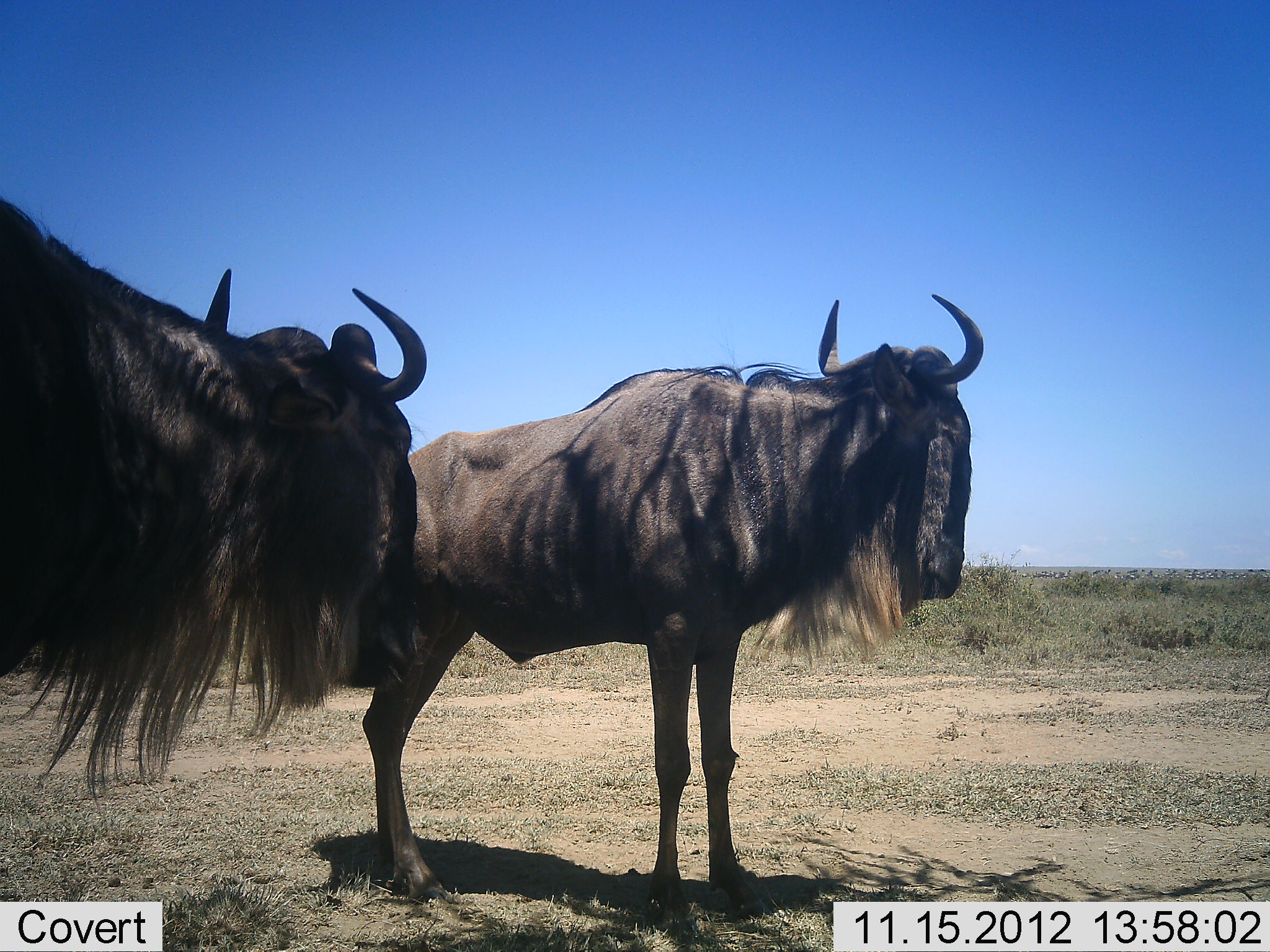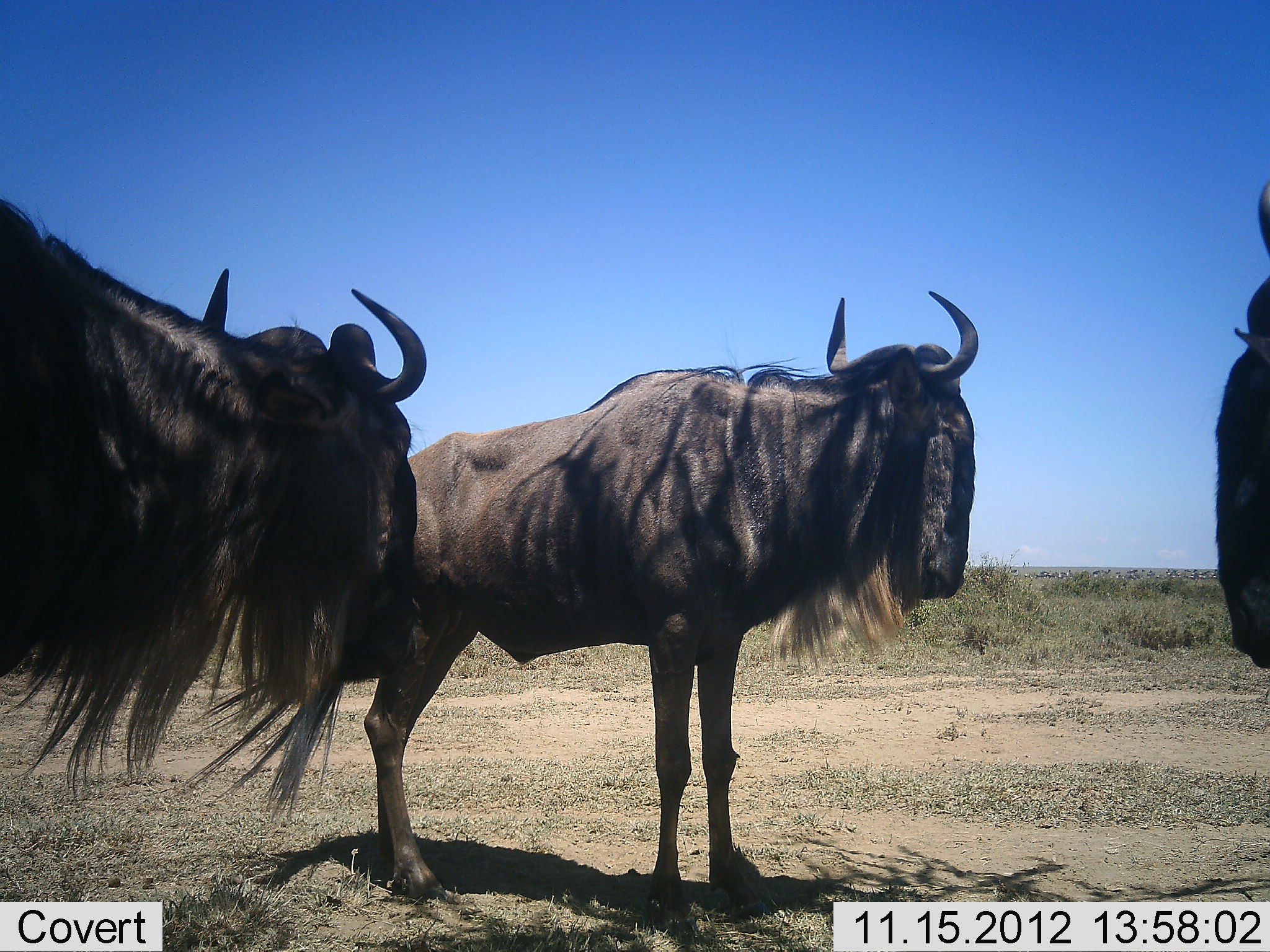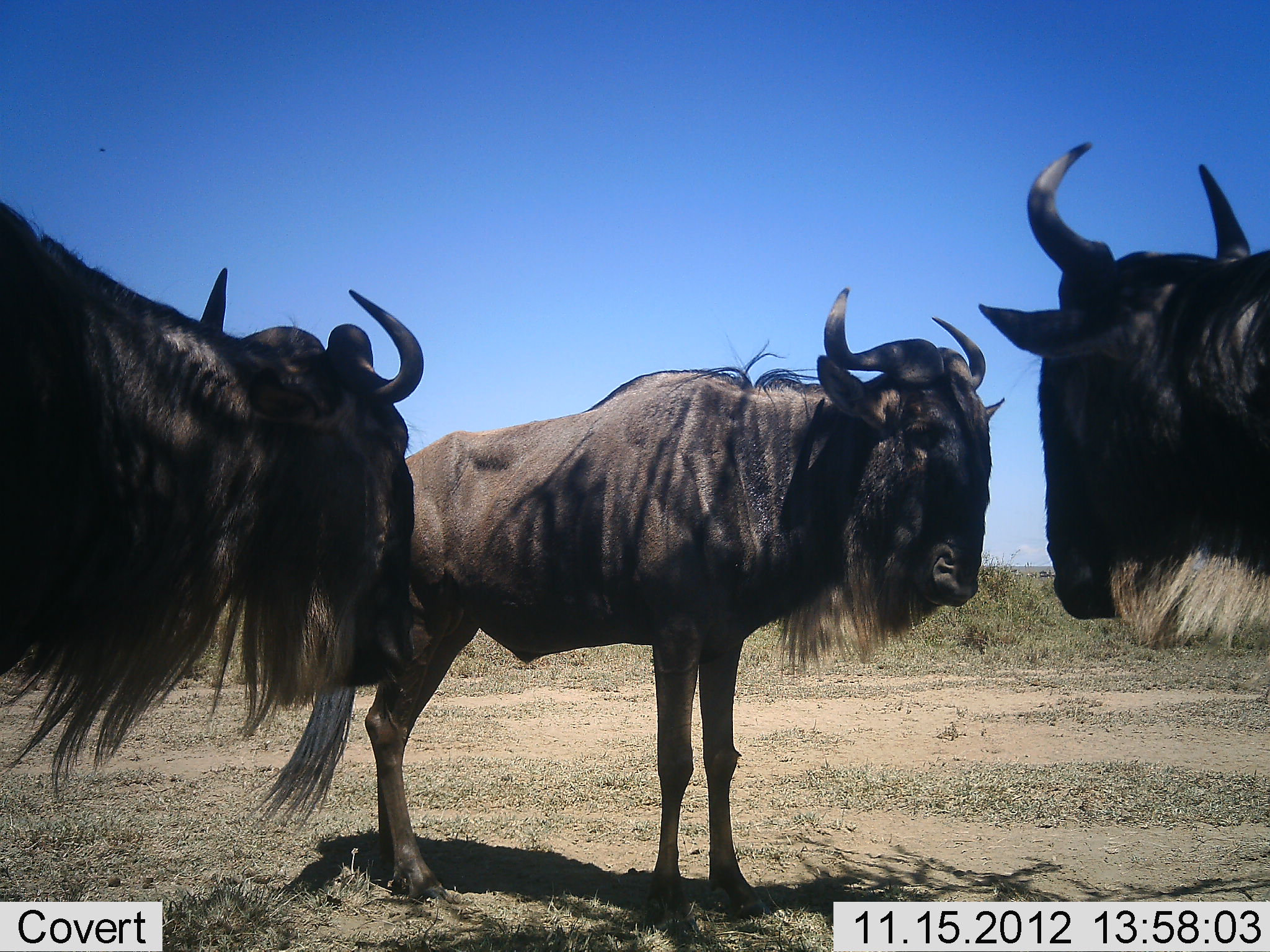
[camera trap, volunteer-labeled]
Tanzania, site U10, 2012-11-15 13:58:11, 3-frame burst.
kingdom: Animalia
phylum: Chordata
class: Mammalia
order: Artiodactyla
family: Bovidae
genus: Connochaetes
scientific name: Connochaetes taurinus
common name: blue wildebeest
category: wildebeest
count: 3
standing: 100%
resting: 0%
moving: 40%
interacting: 10%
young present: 0%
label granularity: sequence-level